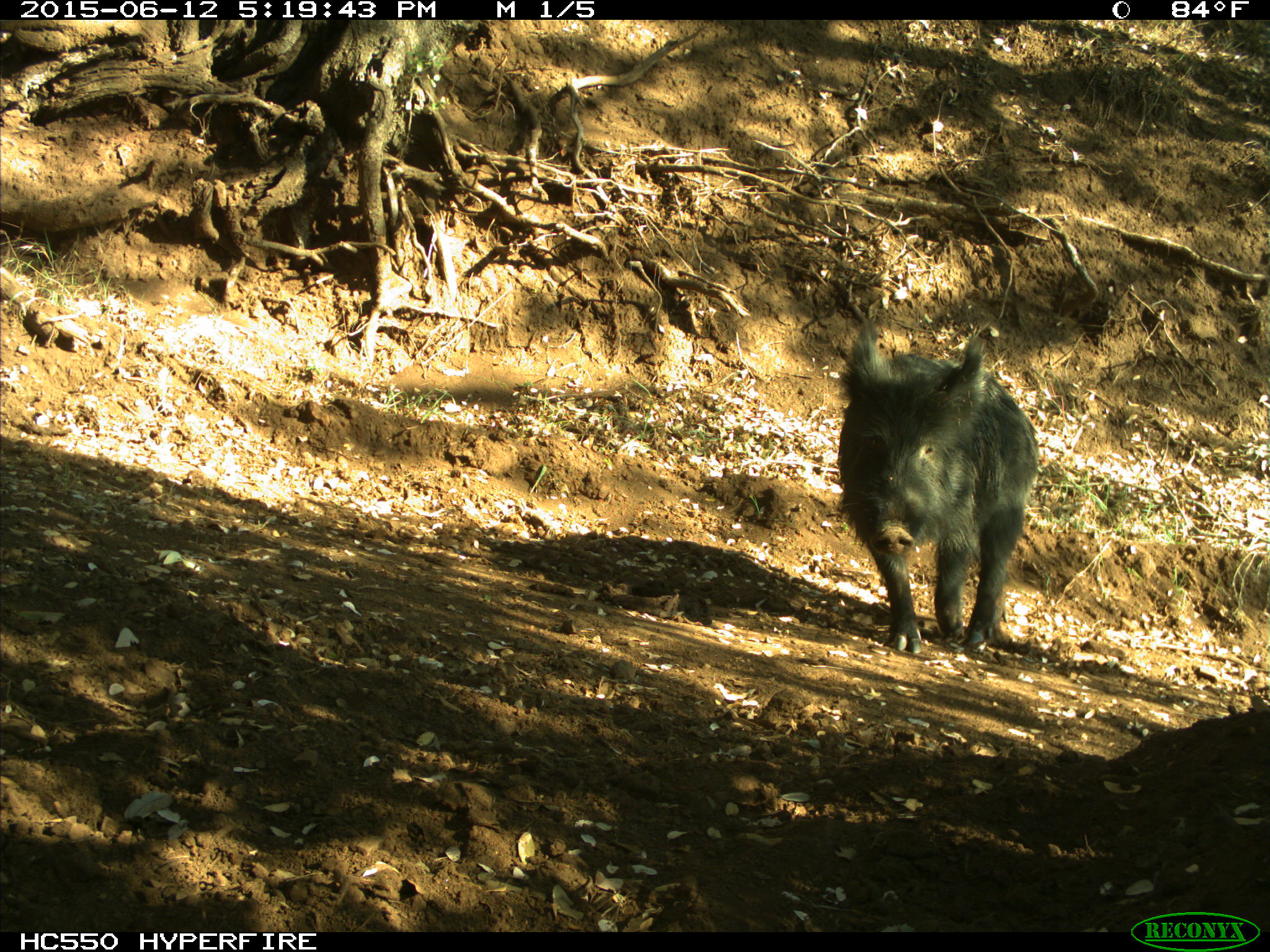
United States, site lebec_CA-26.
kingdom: Animalia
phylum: Chordata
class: Mammalia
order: Artiodactyla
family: Suidae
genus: Sus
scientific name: Sus scrofa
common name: wild boar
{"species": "Sus scrofa (wild boar)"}